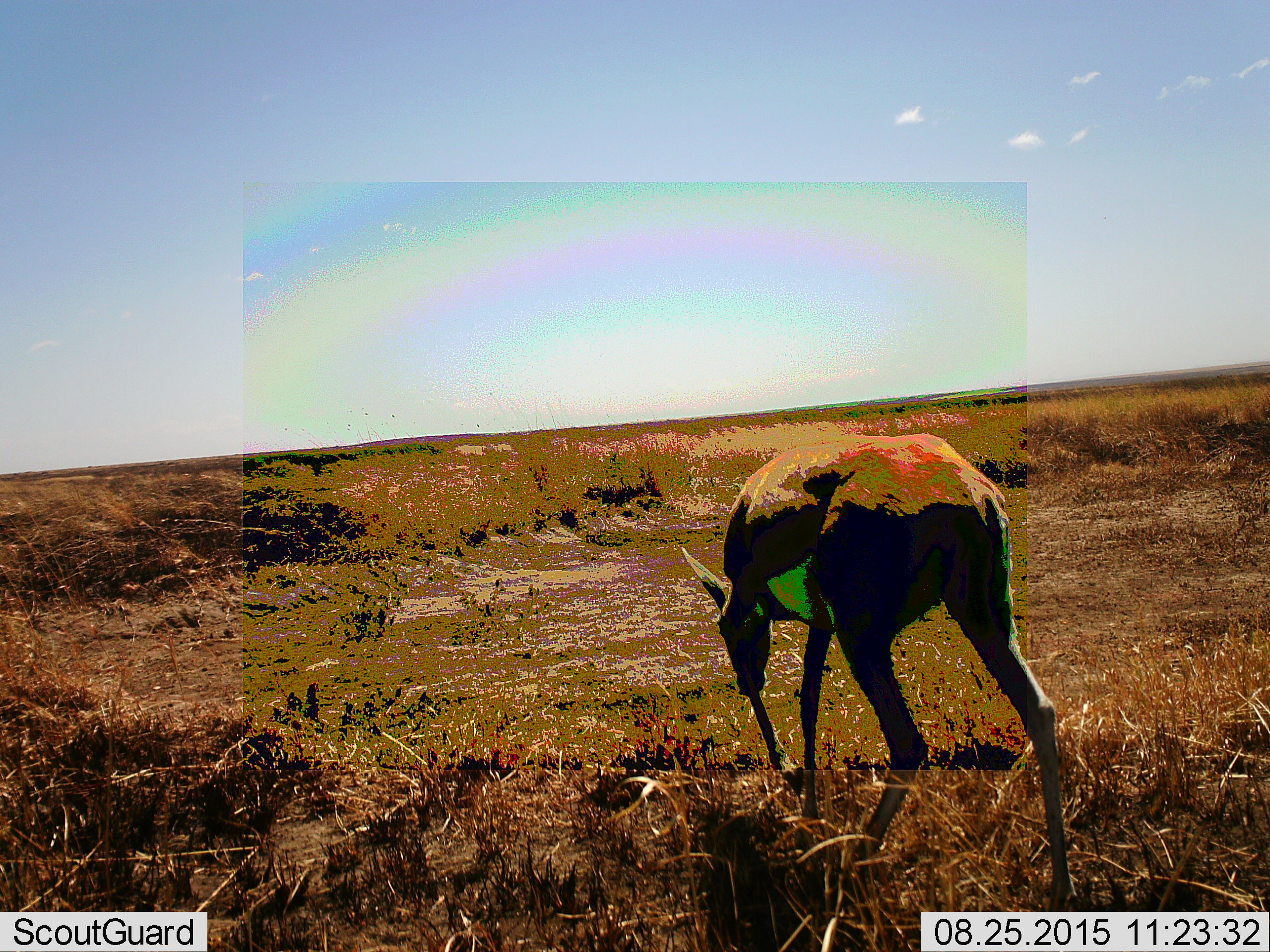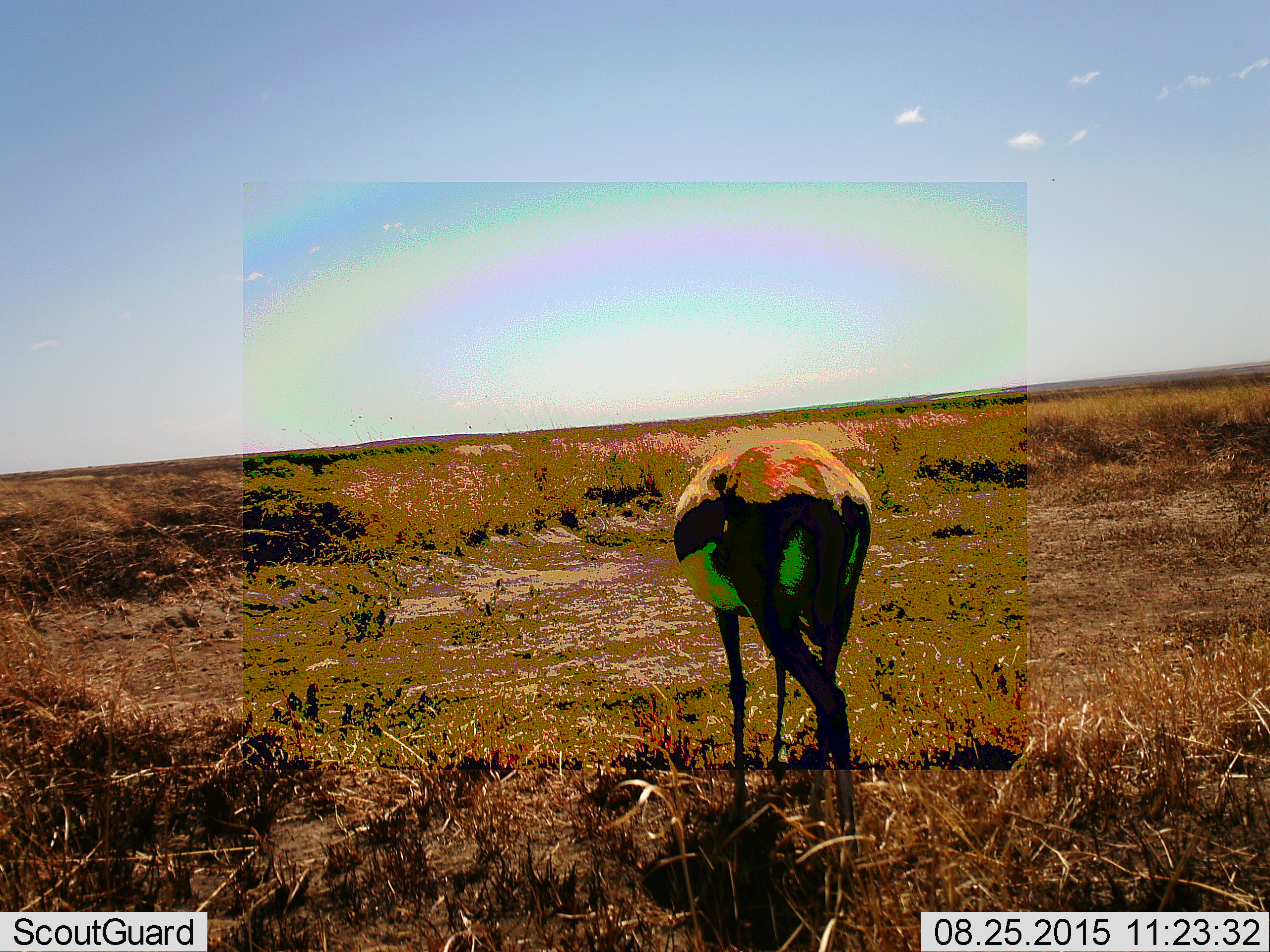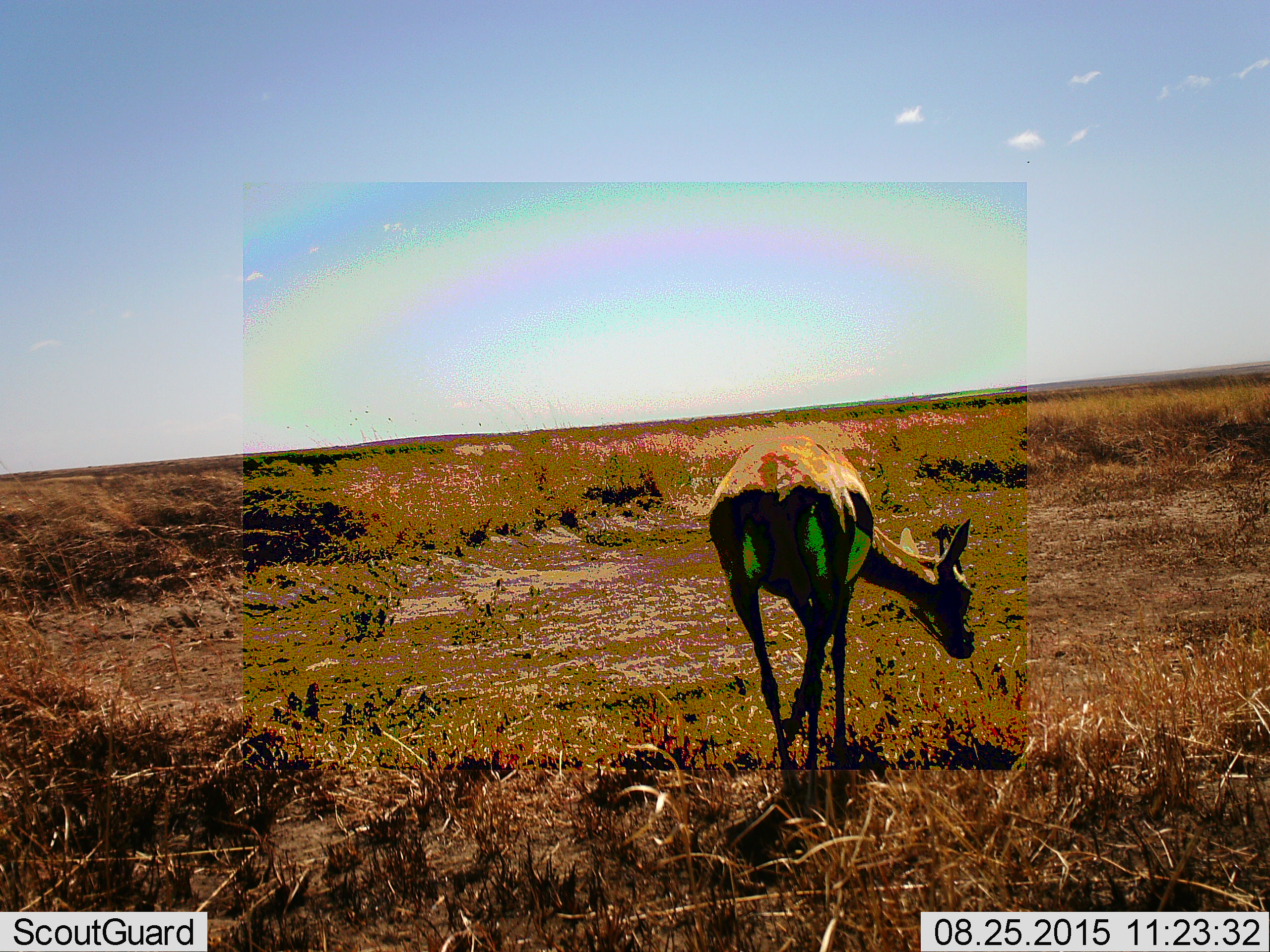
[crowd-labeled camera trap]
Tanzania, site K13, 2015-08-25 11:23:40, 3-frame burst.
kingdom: Animalia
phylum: Chordata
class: Mammalia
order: Artiodactyla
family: Bovidae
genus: Eudorcas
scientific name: Eudorcas thomsonii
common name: thomson's gazelle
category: gazellethomsons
Gazellethomsons (thomson's gazelle) (Eudorcas thomsonii), count 1. Behavior (volunteer vote fractions): standing 0%, resting 0%, moving 89%, interacting 0%. Young present (vote fraction): 0%. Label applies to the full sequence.